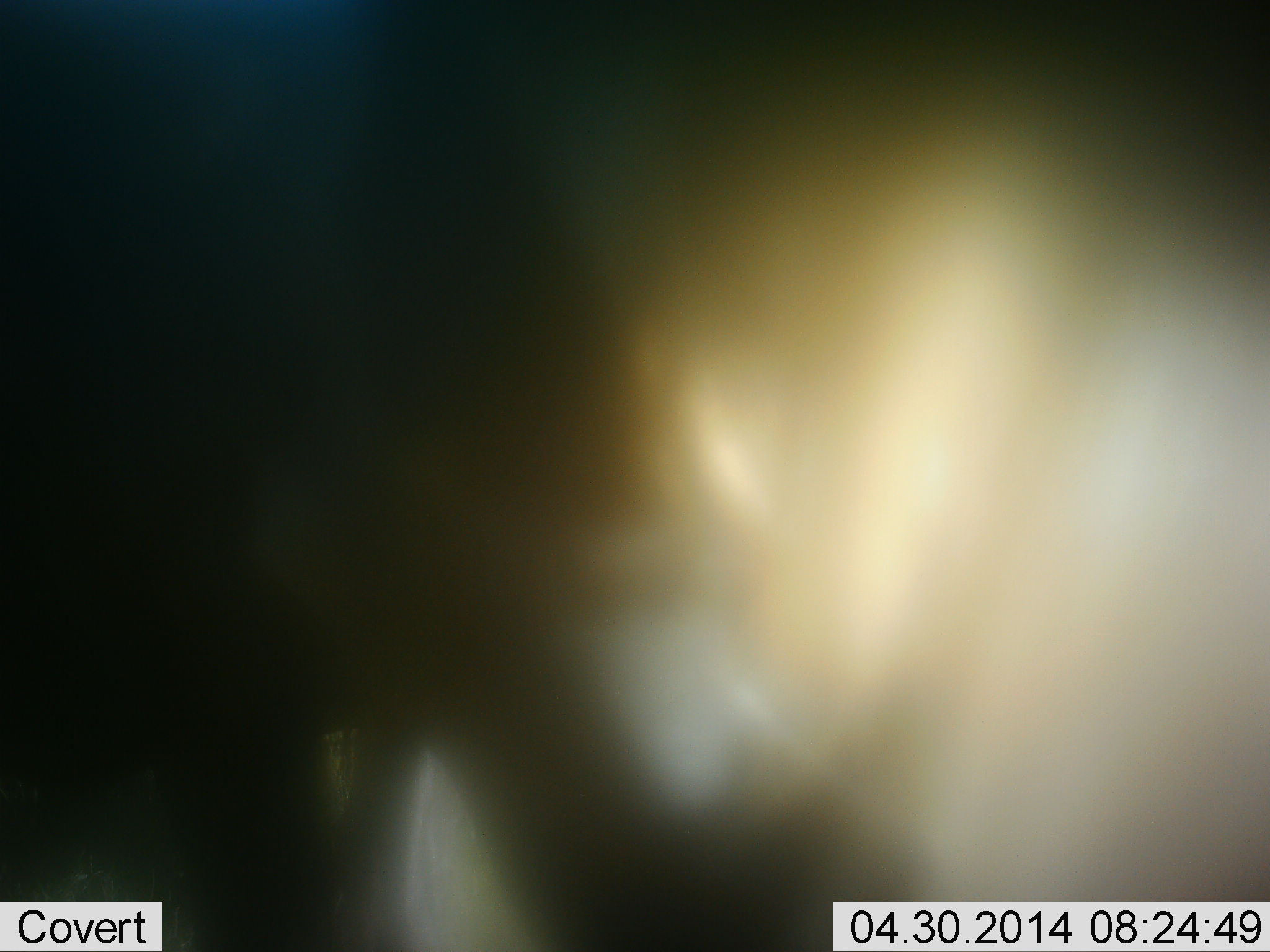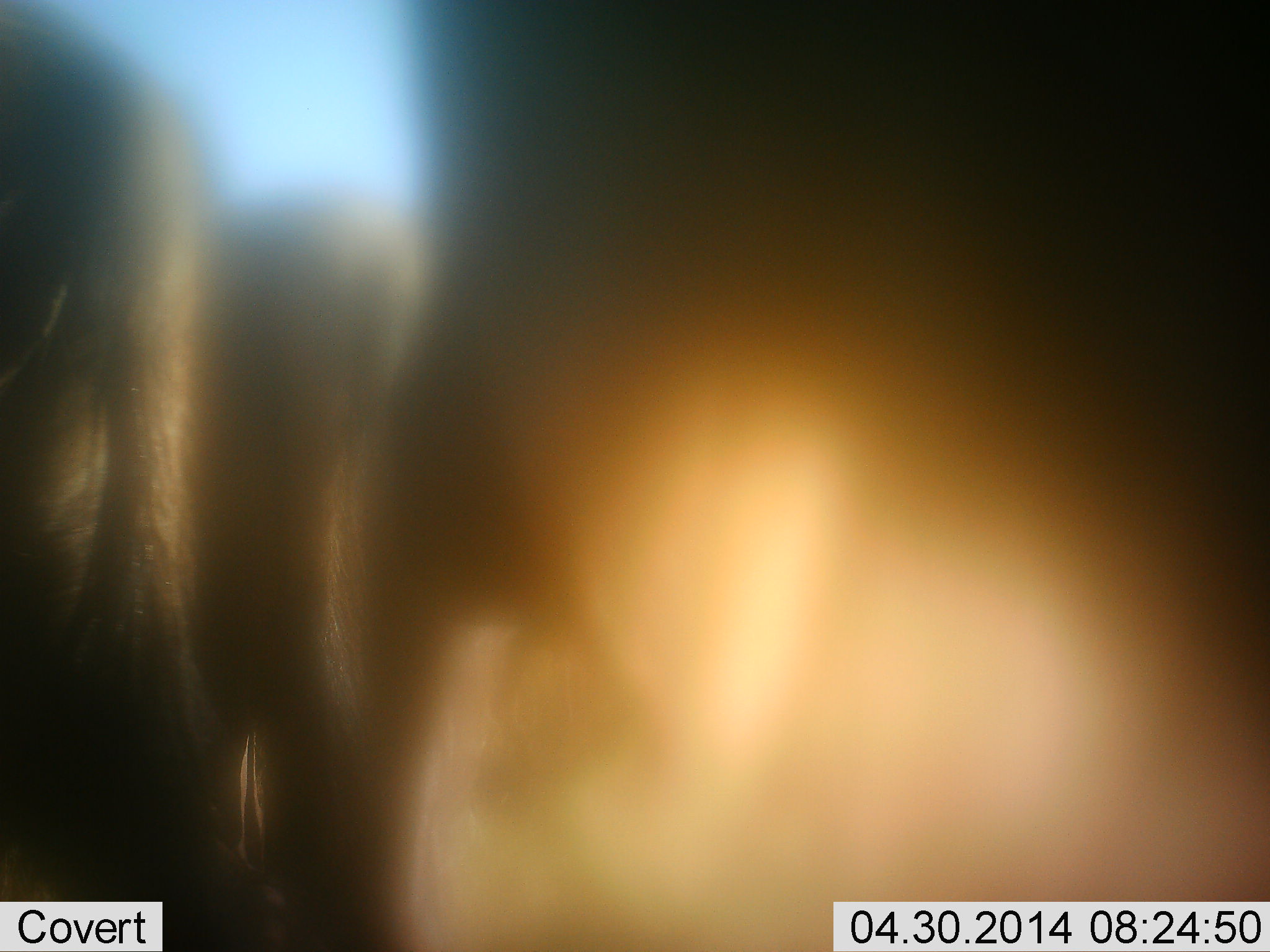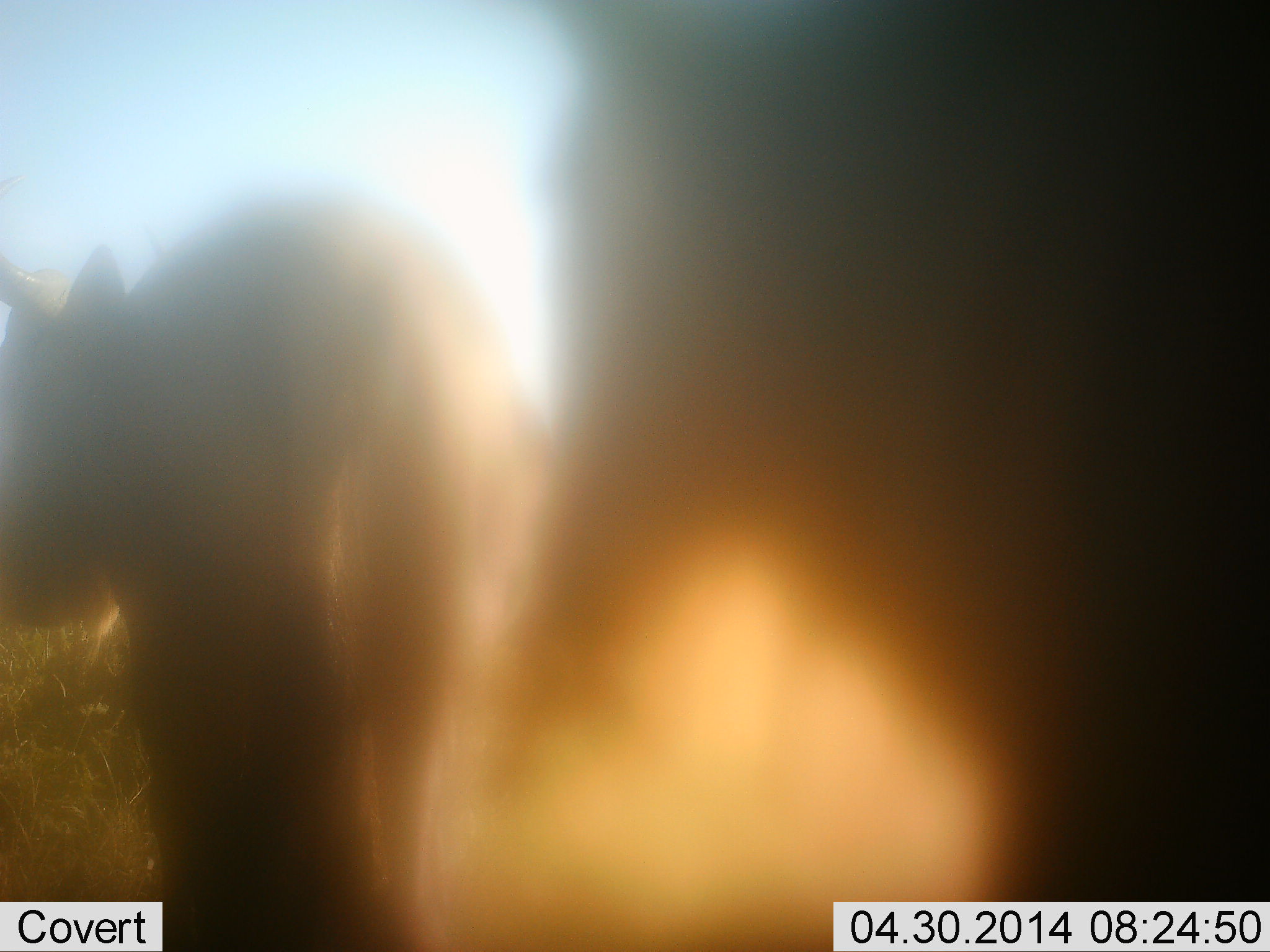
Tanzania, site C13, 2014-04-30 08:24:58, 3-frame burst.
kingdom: Animalia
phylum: Chordata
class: Mammalia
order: Artiodactyla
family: Bovidae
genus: Connochaetes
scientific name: Connochaetes taurinus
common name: blue wildebeest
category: wildebeest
Wildebeest (blue wildebeest) (Connochaetes taurinus), count 3. Behavior (volunteer vote fractions): standing 70%, resting 0%, moving 20%, interacting 10%. Young present (vote fraction): 0%. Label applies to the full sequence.